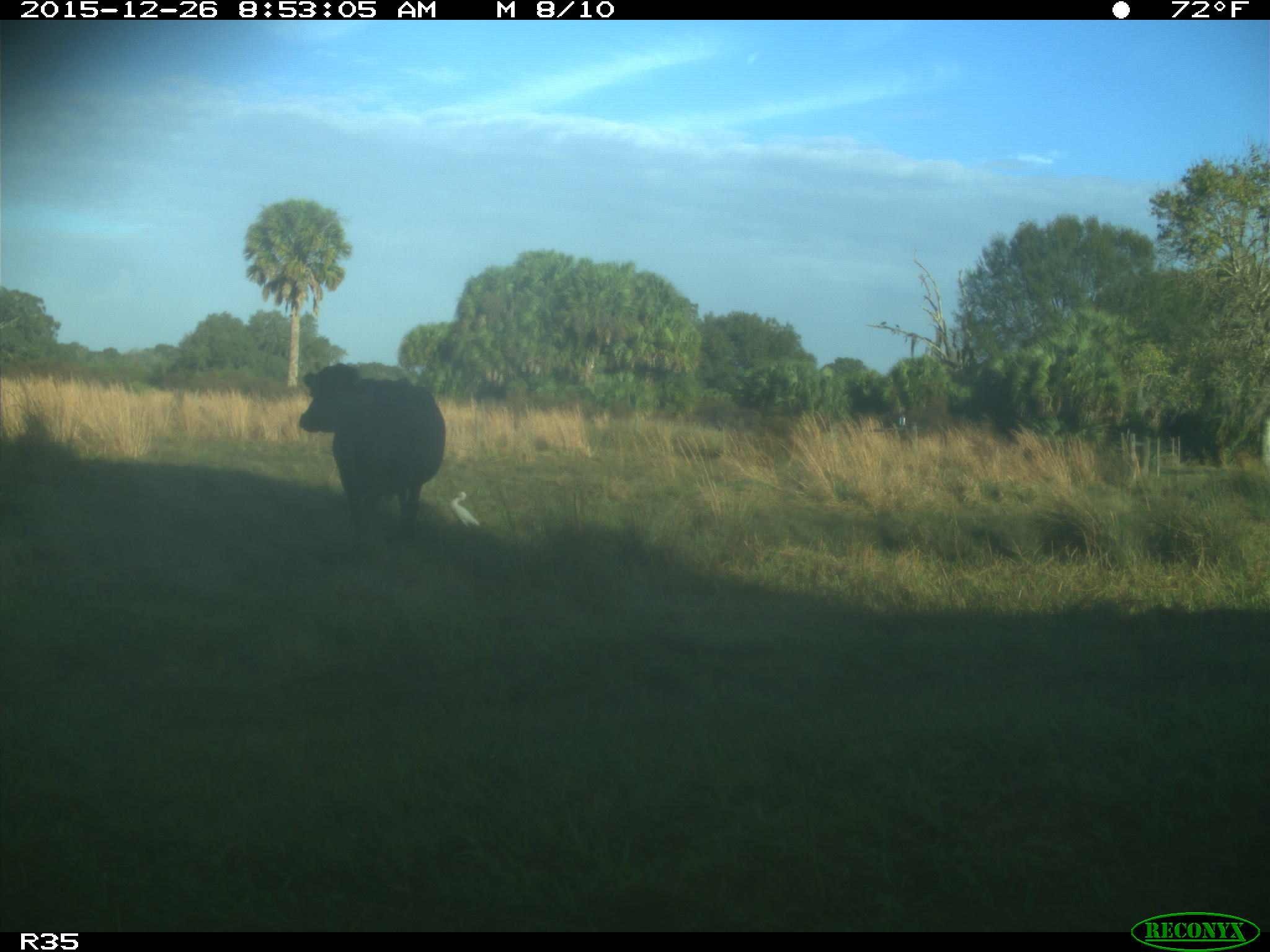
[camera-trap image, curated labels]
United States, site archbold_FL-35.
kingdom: Animalia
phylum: Chordata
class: Mammalia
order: Artiodactyla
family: Bovidae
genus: Bos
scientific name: Bos taurus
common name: domestic cow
Bos taurus (domestic cow).